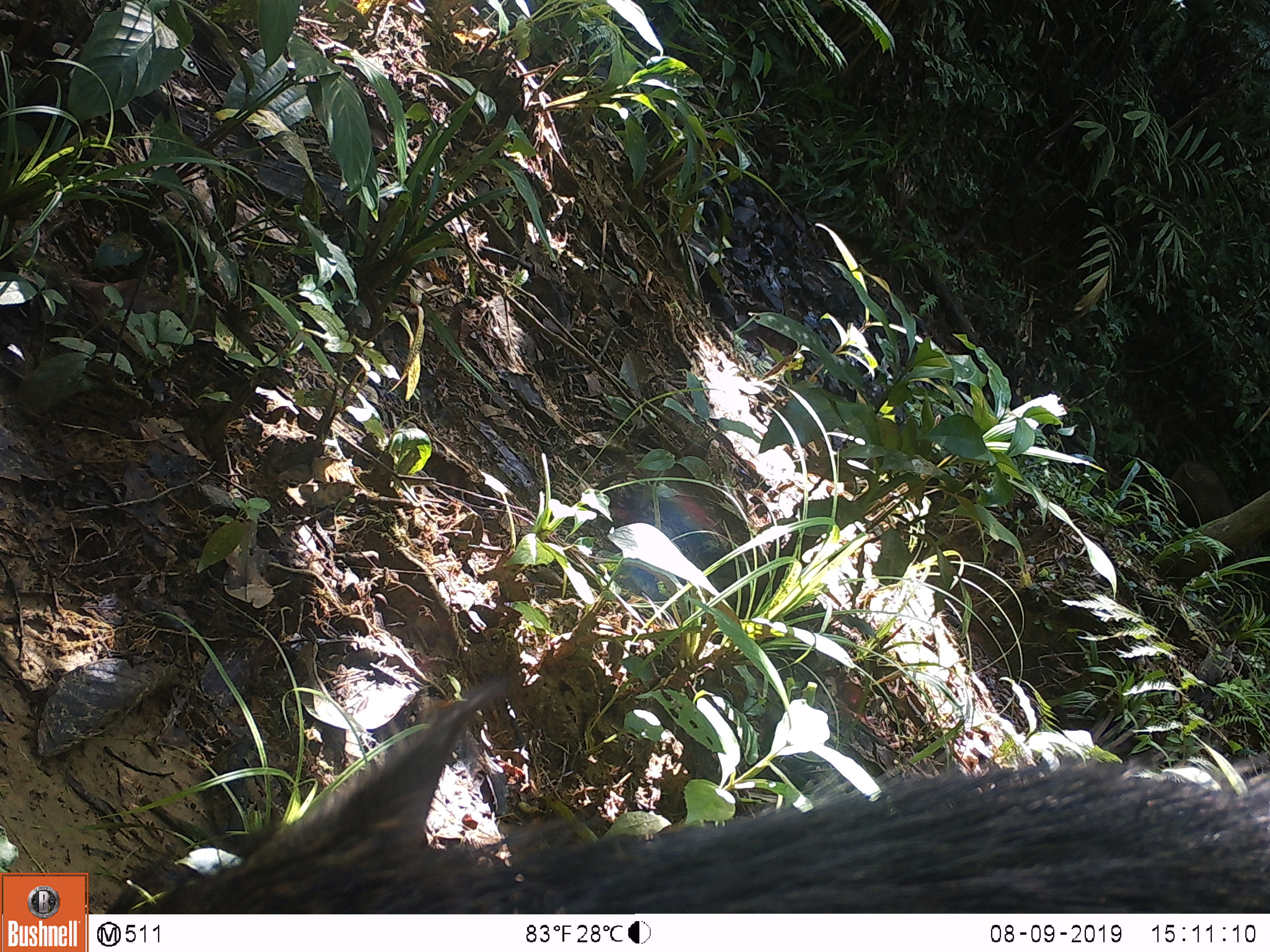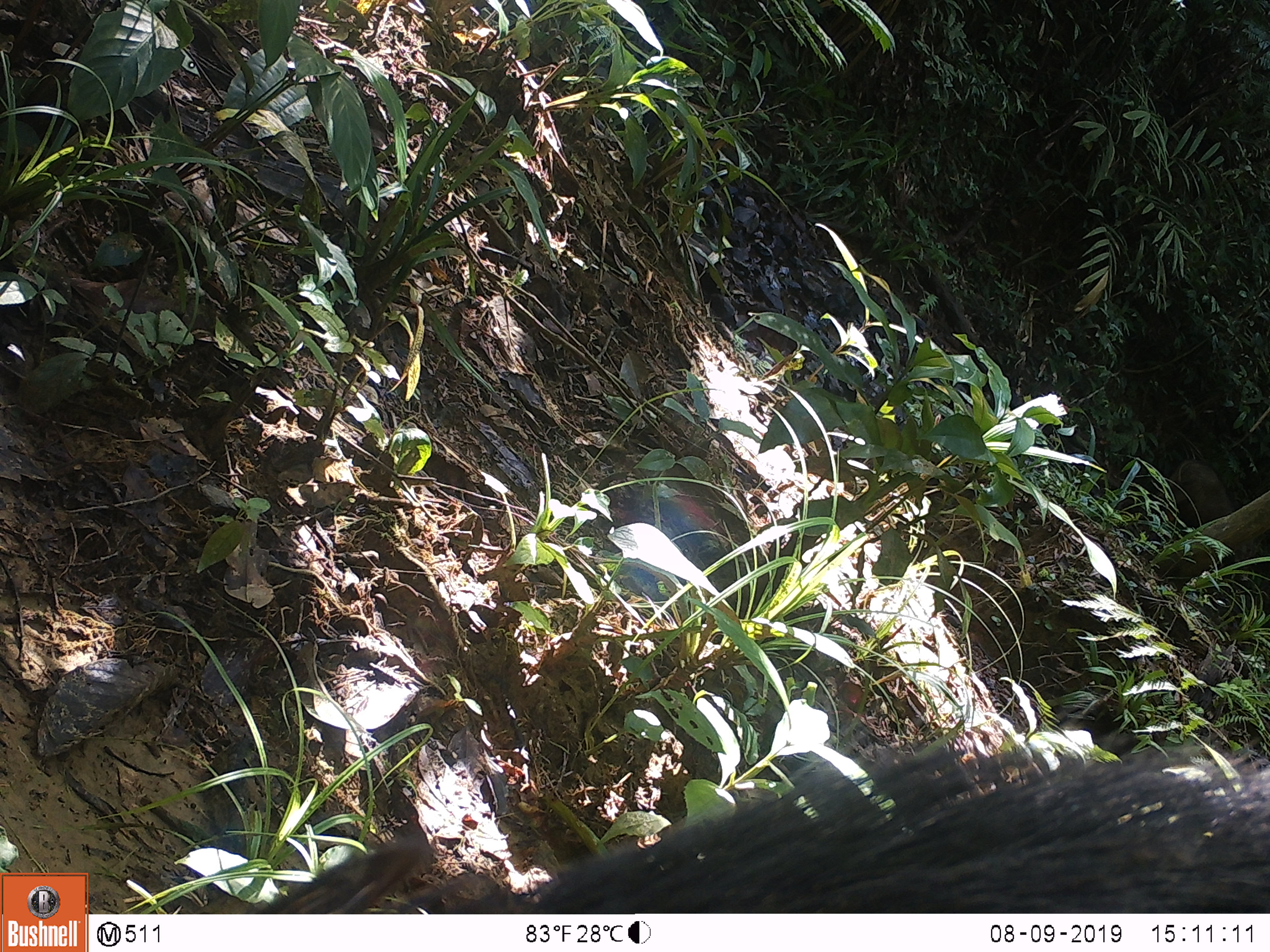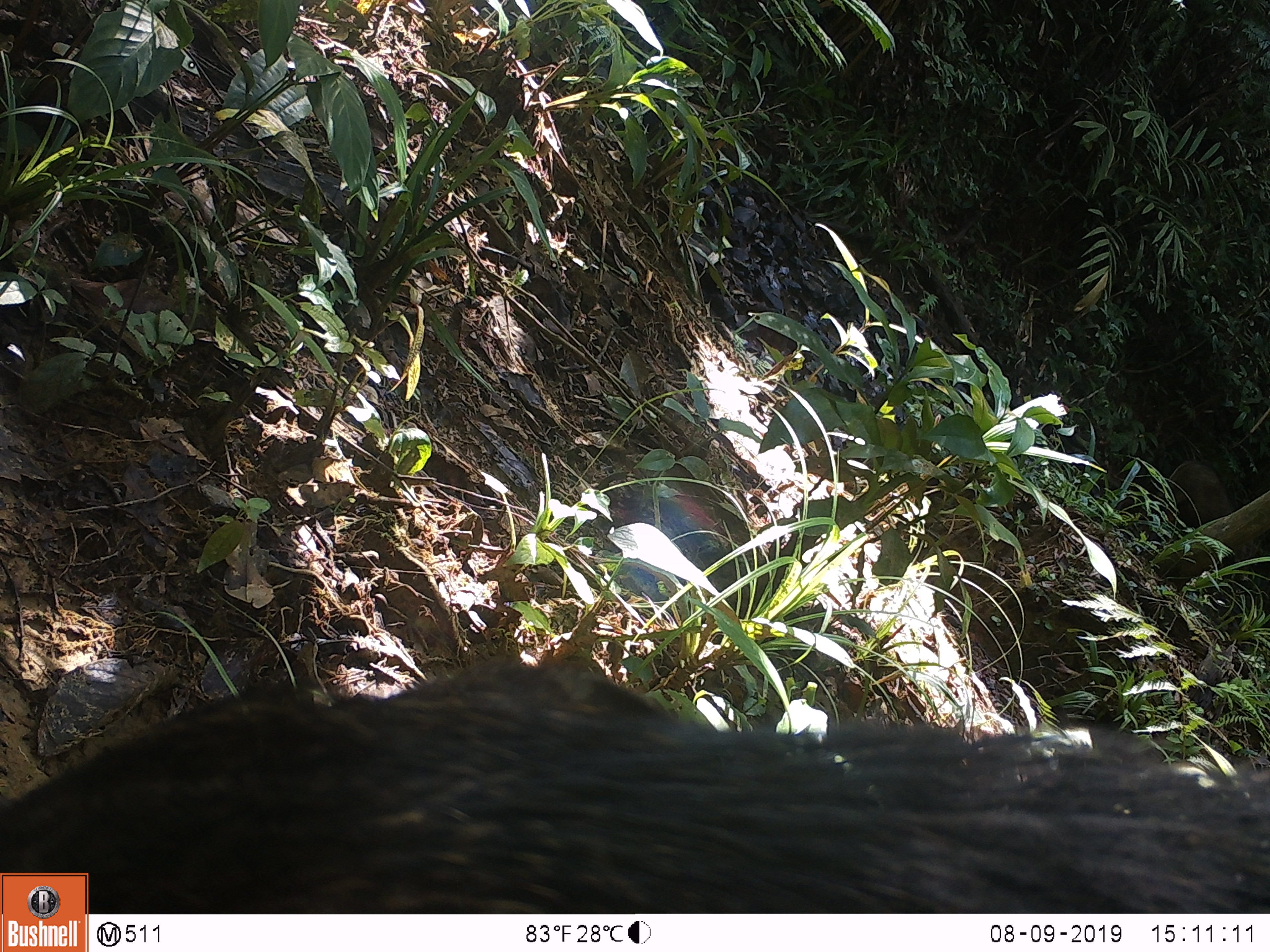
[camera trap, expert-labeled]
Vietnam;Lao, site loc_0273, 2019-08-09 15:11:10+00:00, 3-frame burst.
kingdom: Animalia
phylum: Chordata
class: Mammalia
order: Artiodactyla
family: Suidae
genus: Sus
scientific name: Sus scrofa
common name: eurasian wild pig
Eurasian wild pig (Sus scrofa). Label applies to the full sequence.